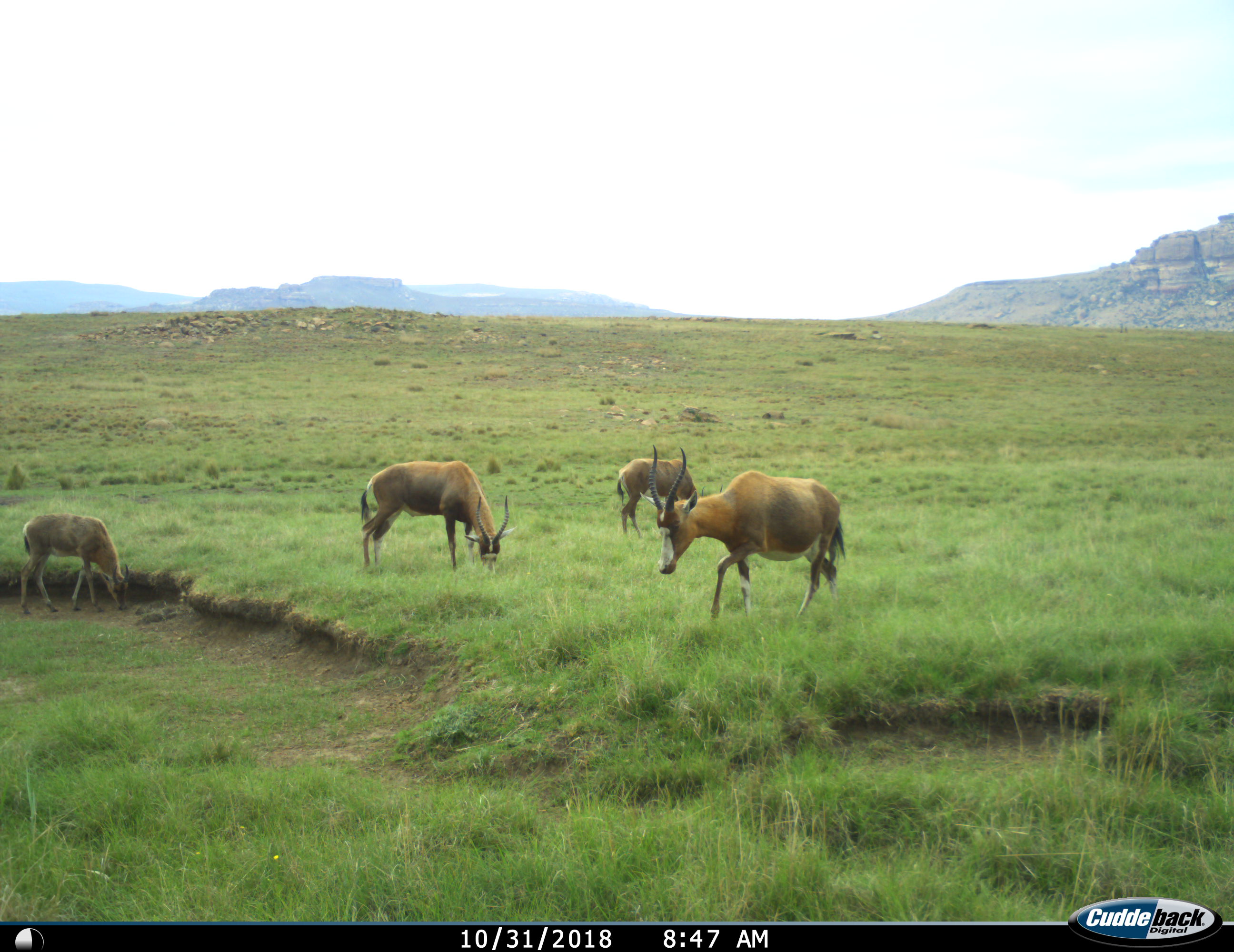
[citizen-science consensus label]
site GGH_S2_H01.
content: unidentified animal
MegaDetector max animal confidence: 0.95